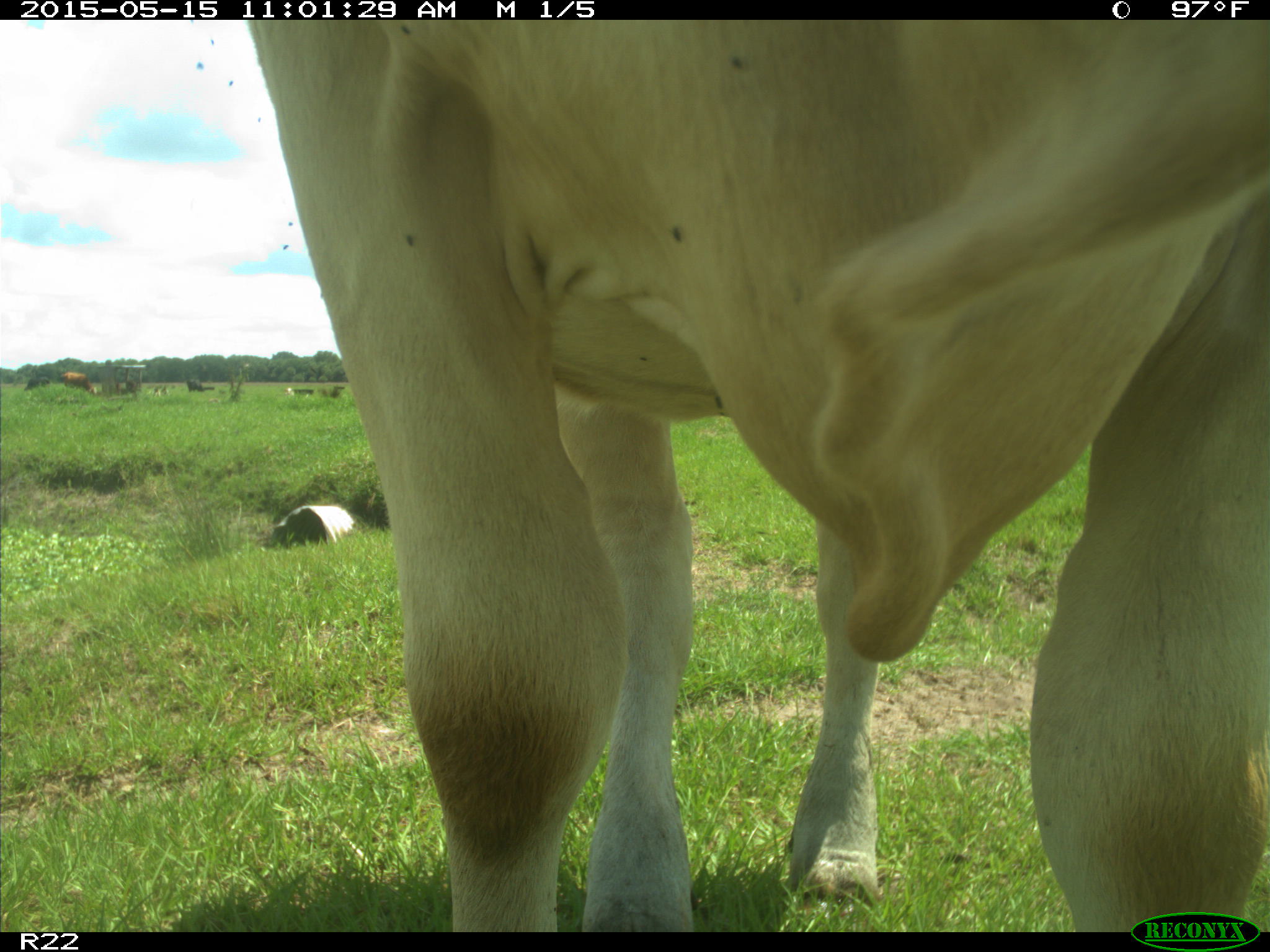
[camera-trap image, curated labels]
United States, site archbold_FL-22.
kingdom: Animalia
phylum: Chordata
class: Mammalia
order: Artiodactyla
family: Bovidae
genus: Bos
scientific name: Bos taurus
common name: domestic cow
Bos taurus (domestic cow).